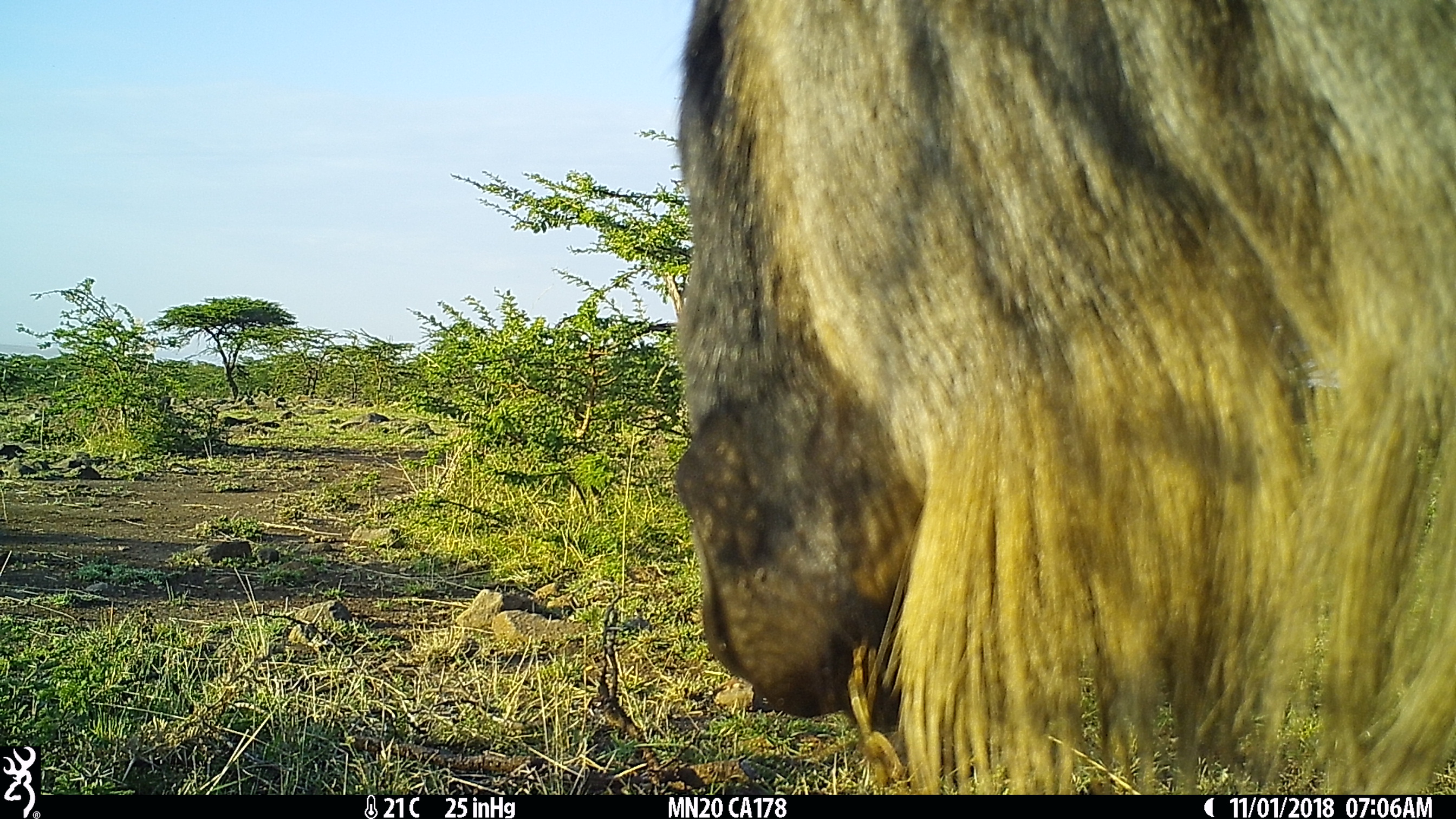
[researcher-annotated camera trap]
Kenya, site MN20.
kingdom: Animalia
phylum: Chordata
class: Mammalia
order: Artiodactyla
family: Bovidae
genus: Connochaetes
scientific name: Connochaetes taurinus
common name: blue wildebeest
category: wildebeest